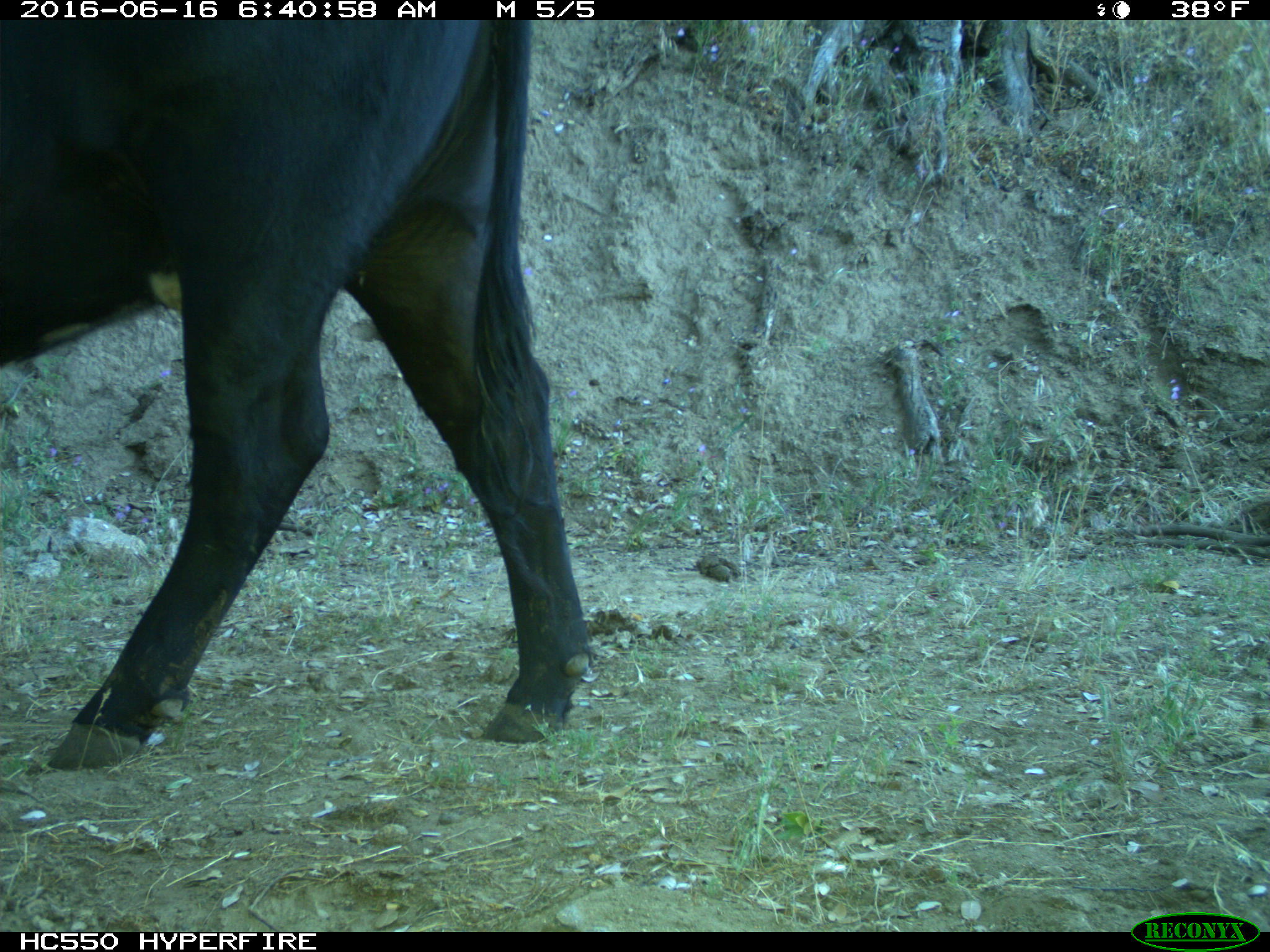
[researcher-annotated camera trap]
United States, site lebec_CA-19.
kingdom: Animalia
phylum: Chordata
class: Mammalia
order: Artiodactyla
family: Bovidae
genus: Bos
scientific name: Bos taurus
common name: domestic cow